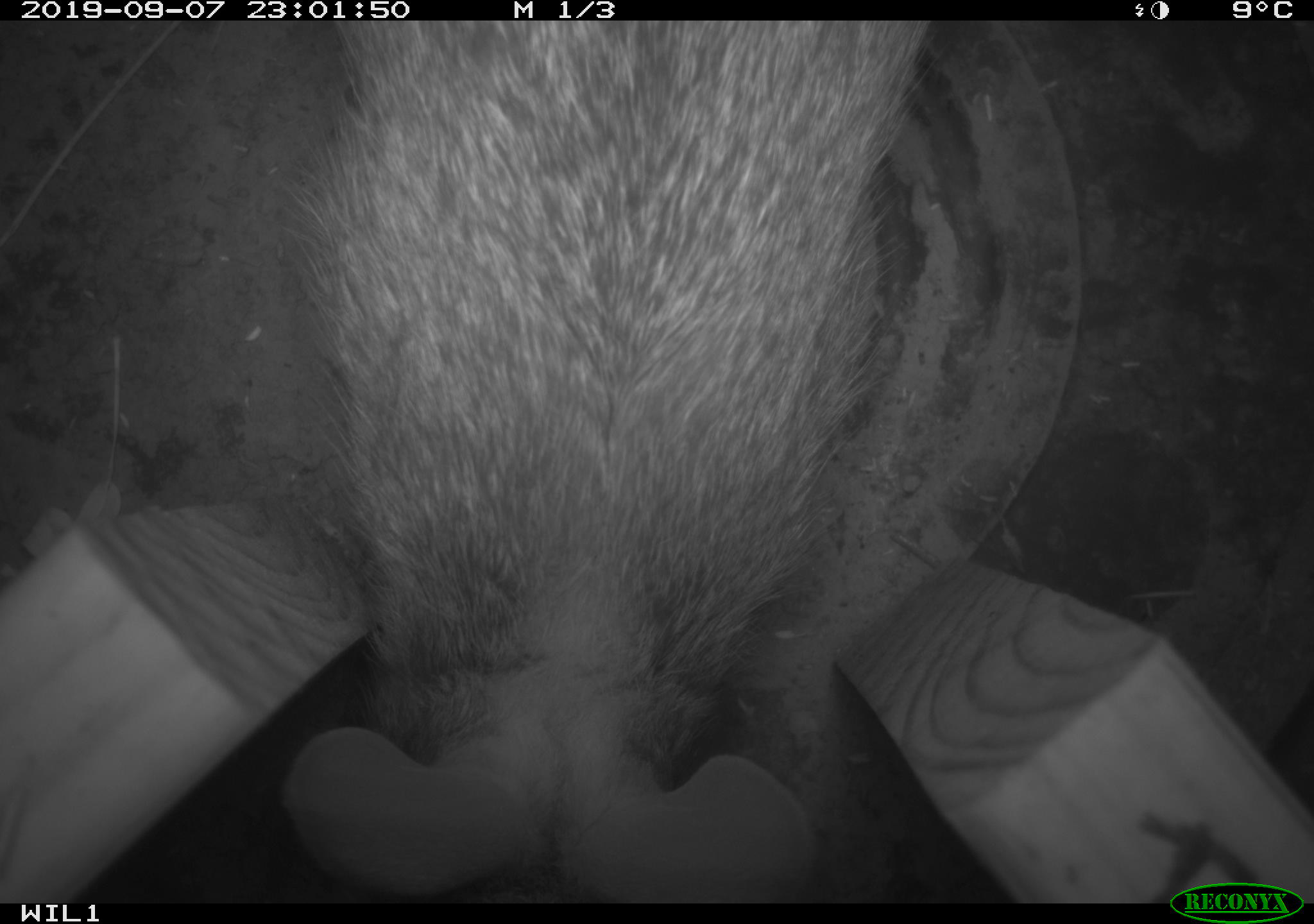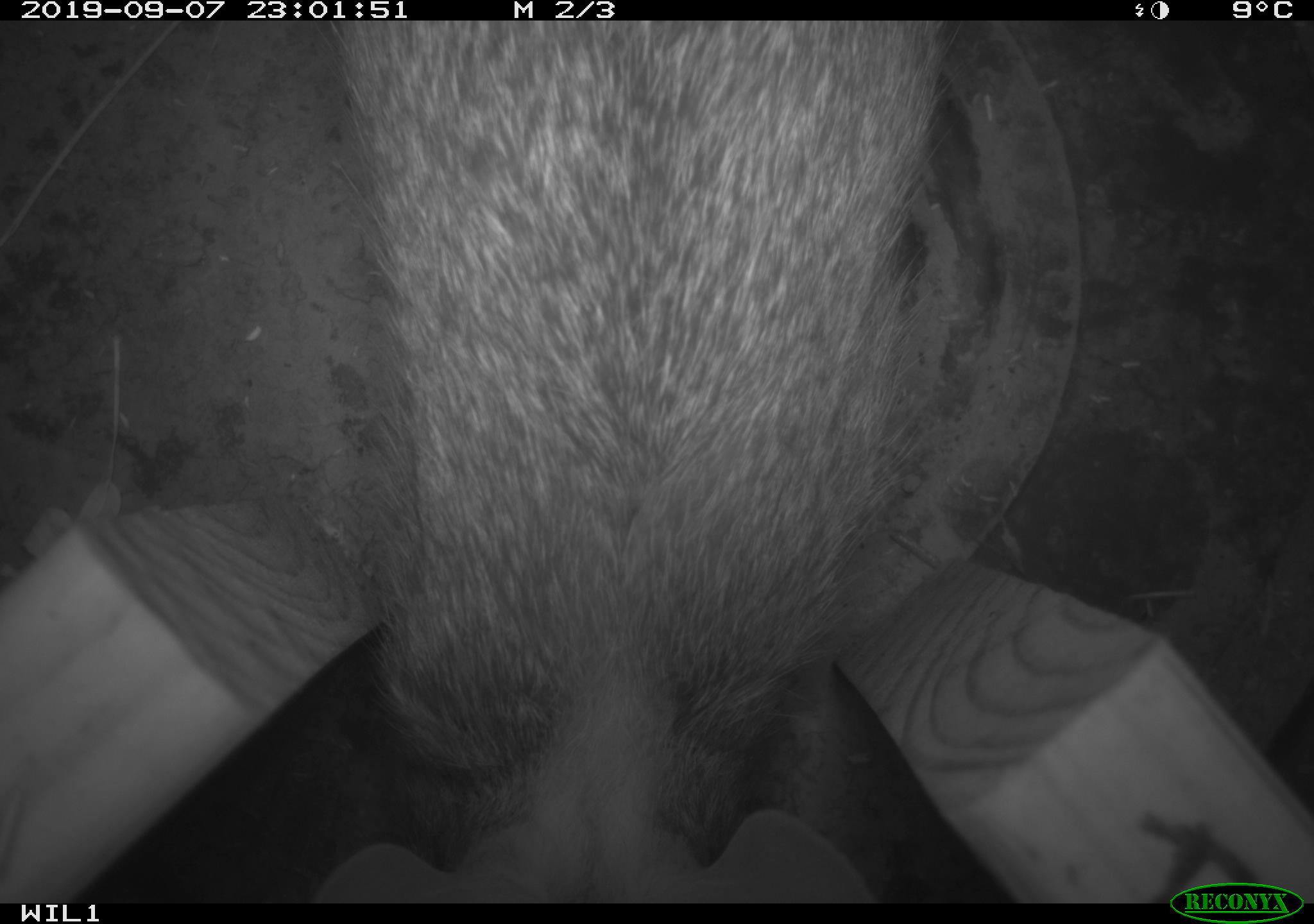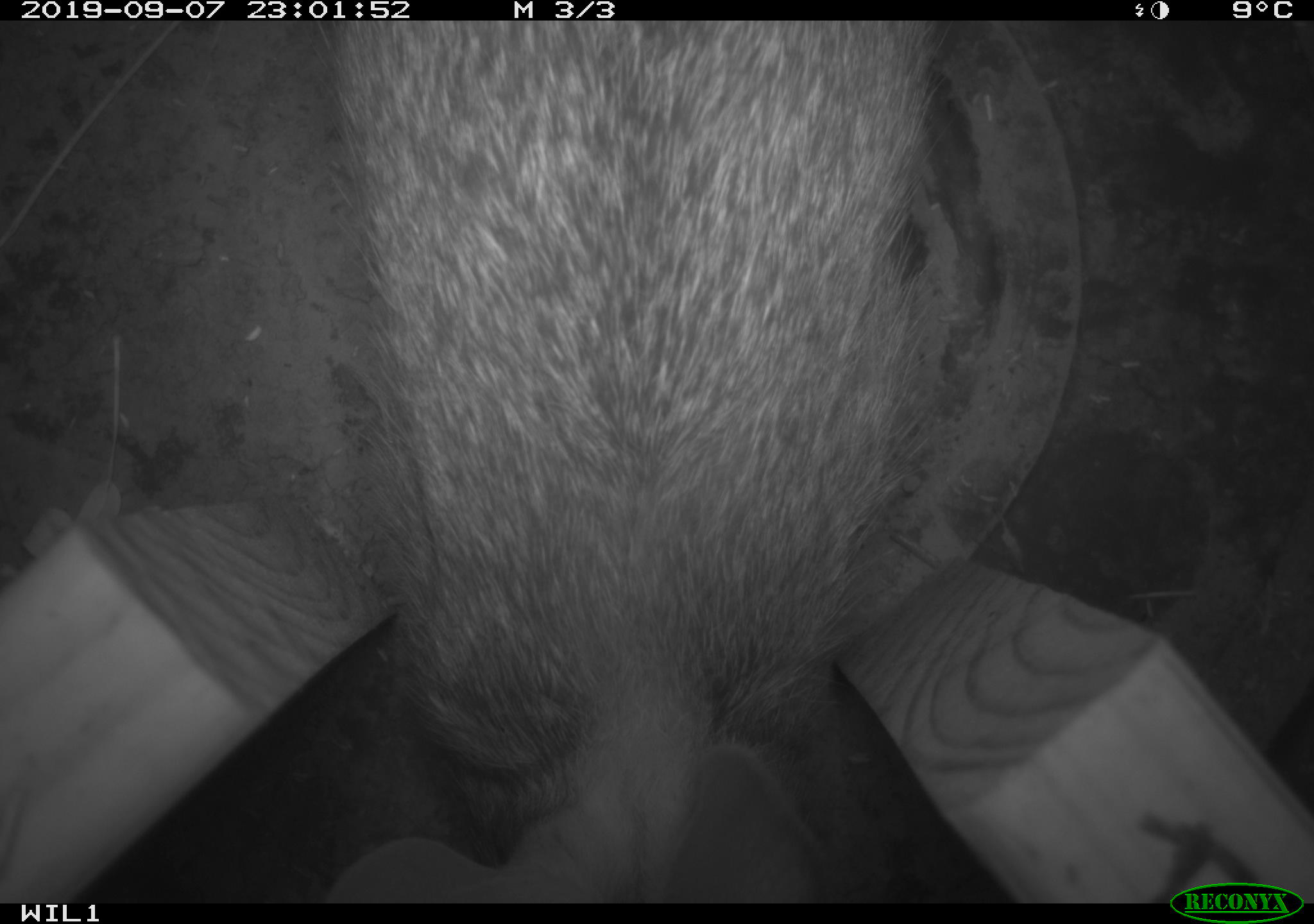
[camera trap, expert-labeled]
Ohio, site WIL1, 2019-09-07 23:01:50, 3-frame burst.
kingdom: Animalia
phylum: Chordata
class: Mammalia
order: Lagomorpha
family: Leporidae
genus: Sylvilagus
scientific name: Sylvilagus floridanus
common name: eastern cottontail